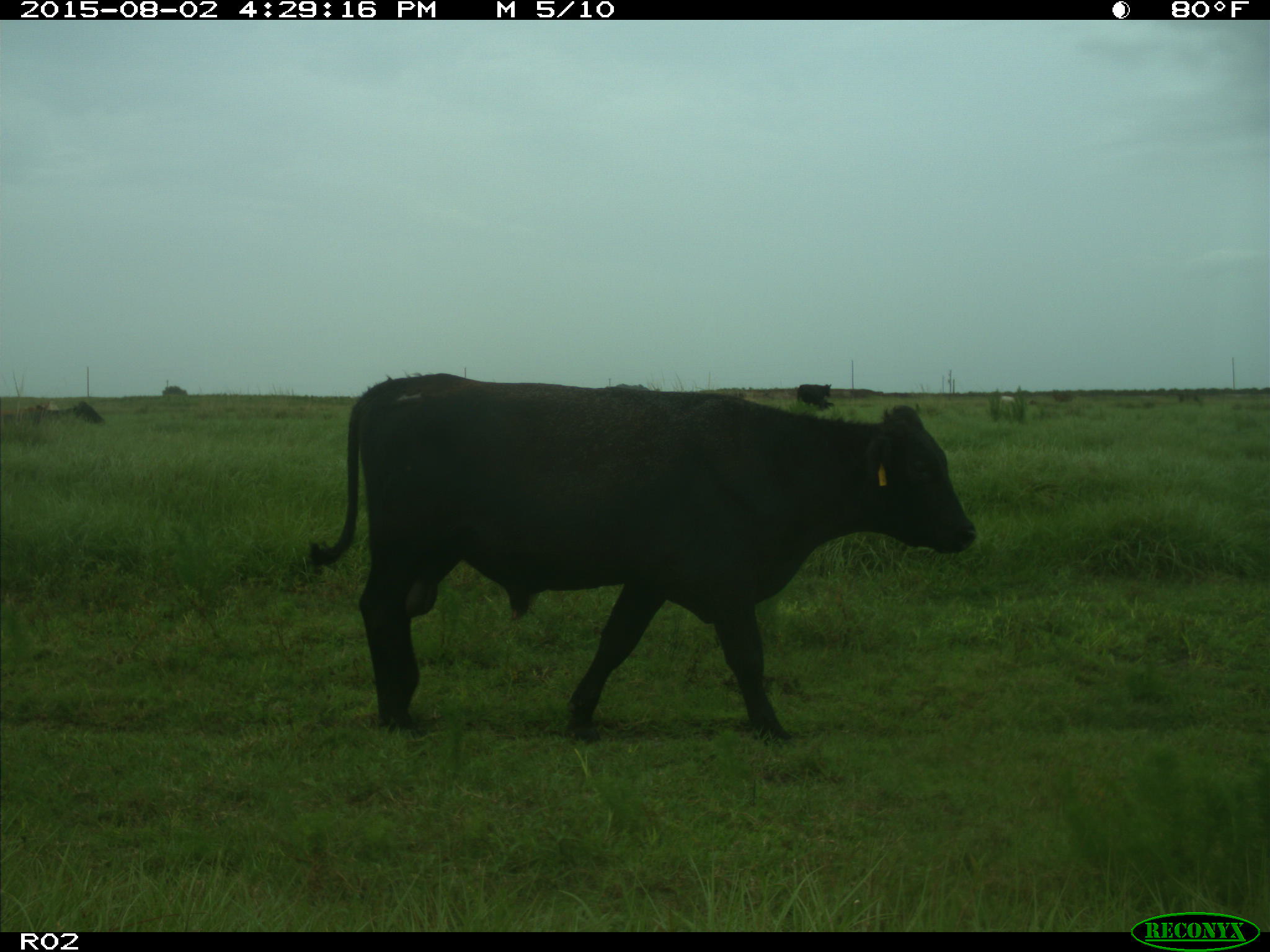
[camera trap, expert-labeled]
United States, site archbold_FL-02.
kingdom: Animalia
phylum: Chordata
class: Mammalia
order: Artiodactyla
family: Bovidae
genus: Bos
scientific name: Bos taurus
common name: domestic cow